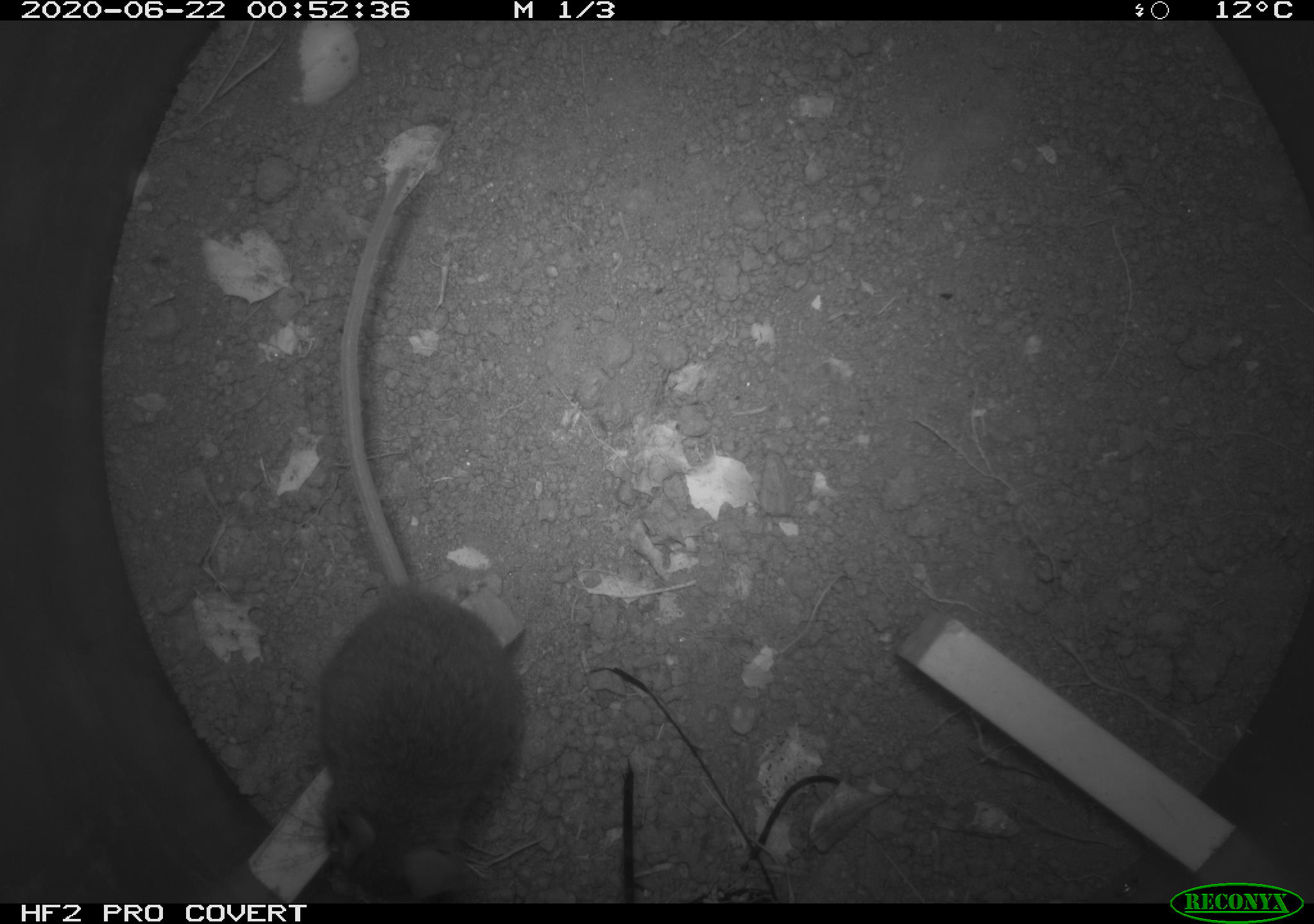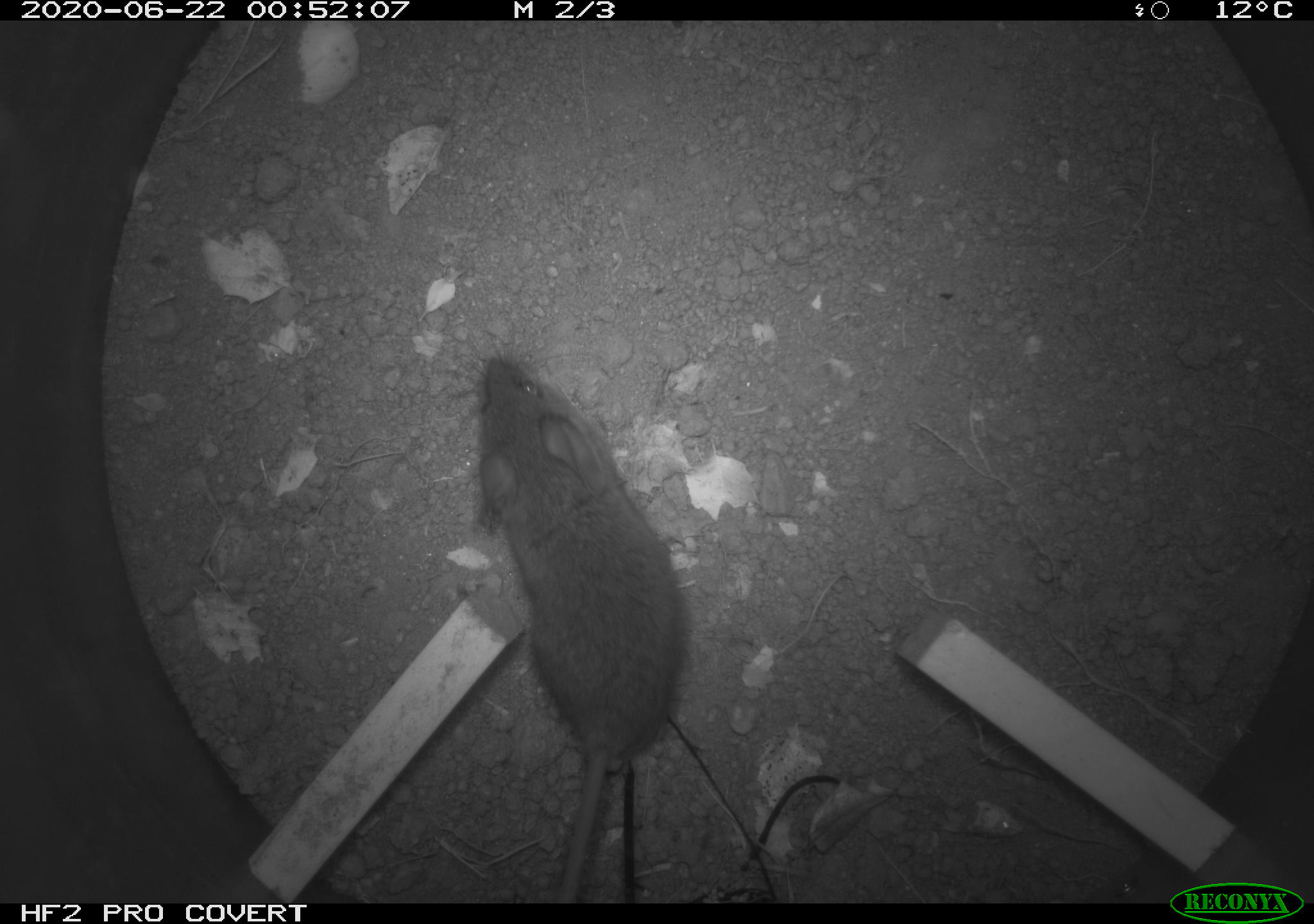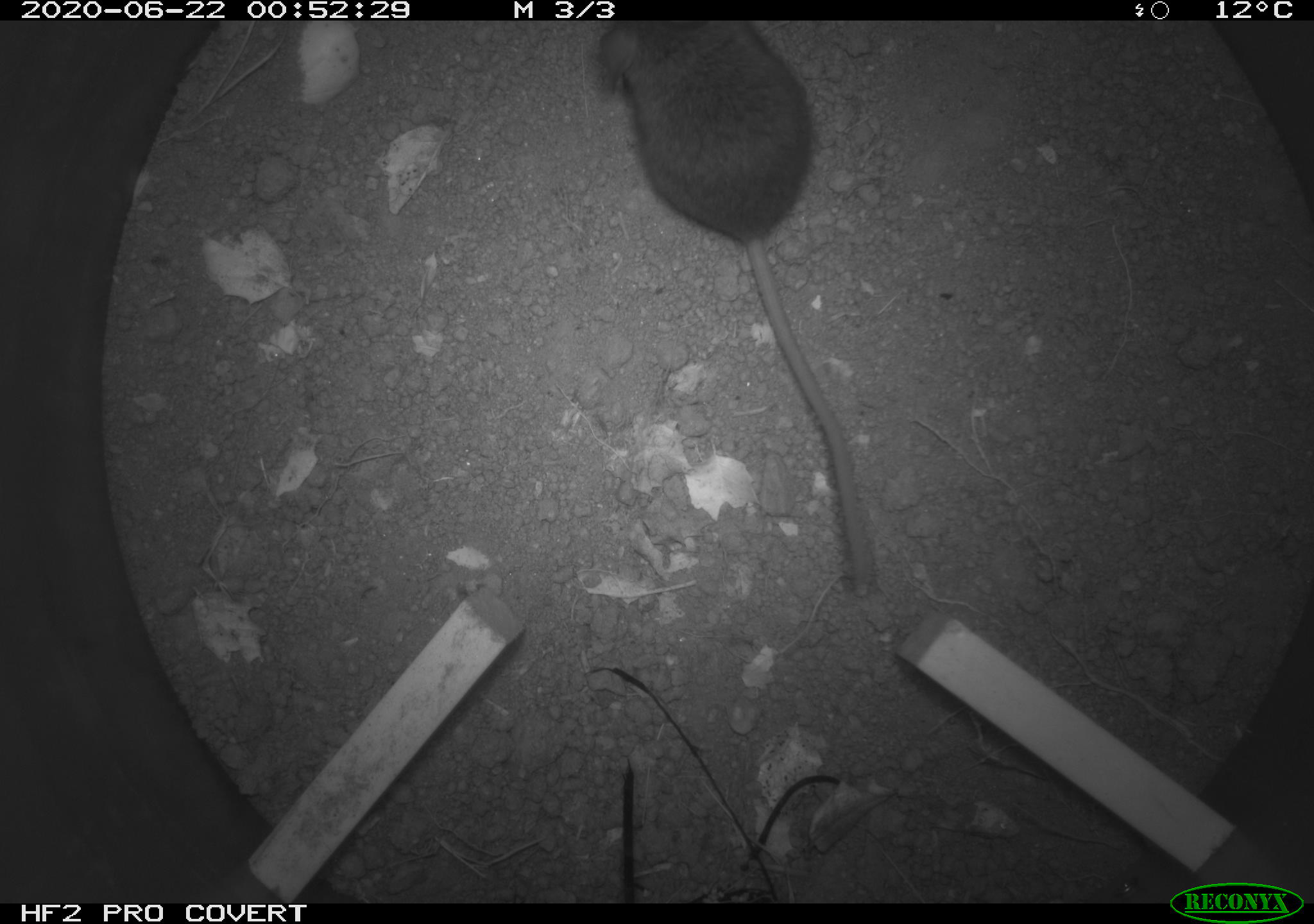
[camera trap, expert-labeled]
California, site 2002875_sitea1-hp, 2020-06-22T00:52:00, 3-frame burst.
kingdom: Animalia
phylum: Chordata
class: Mammalia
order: Rodentia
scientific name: Rodentia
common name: mouse species